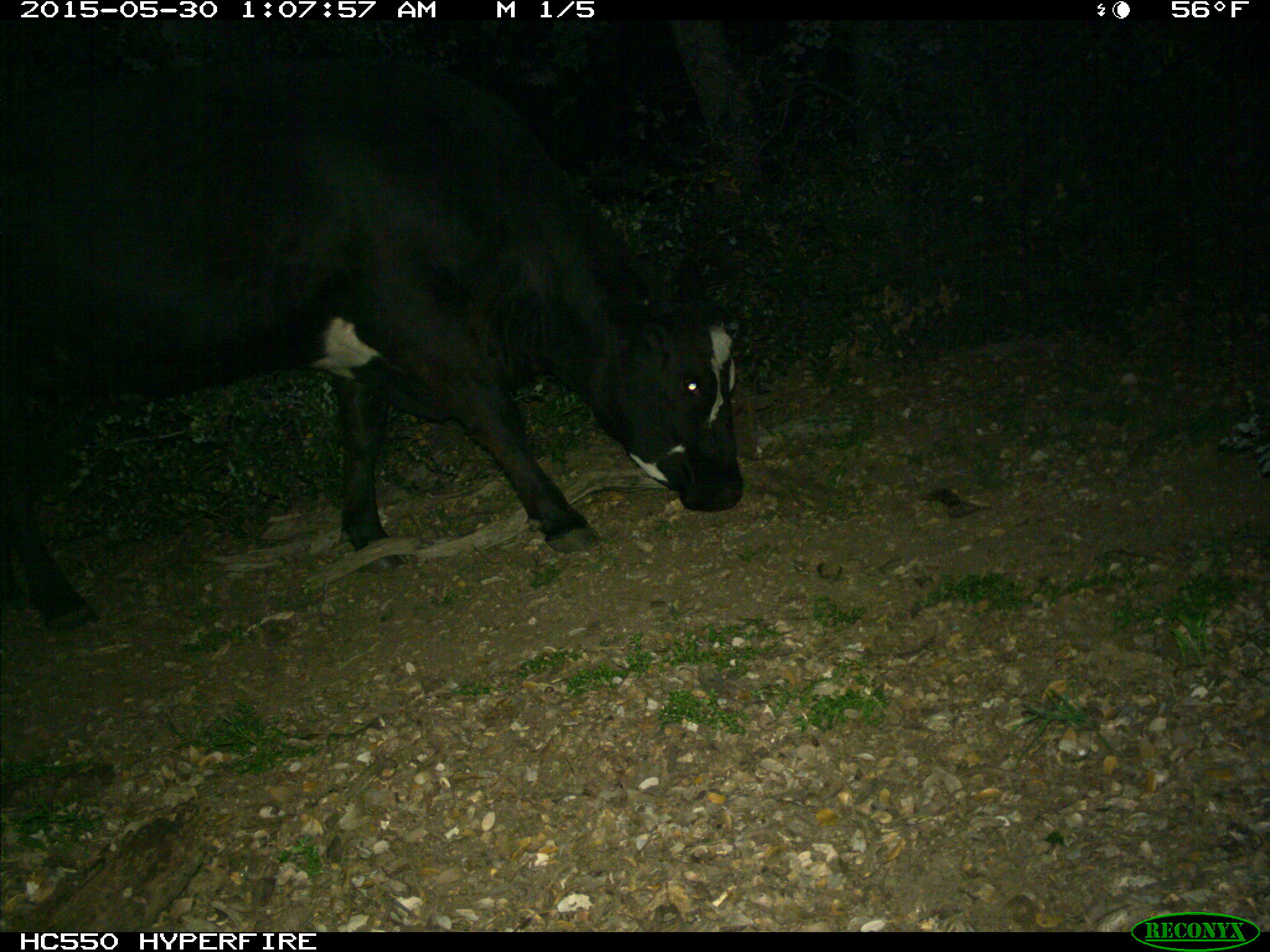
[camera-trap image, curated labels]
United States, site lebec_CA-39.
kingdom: Animalia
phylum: Chordata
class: Mammalia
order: Artiodactyla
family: Bovidae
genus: Bos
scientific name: Bos taurus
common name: domestic cow